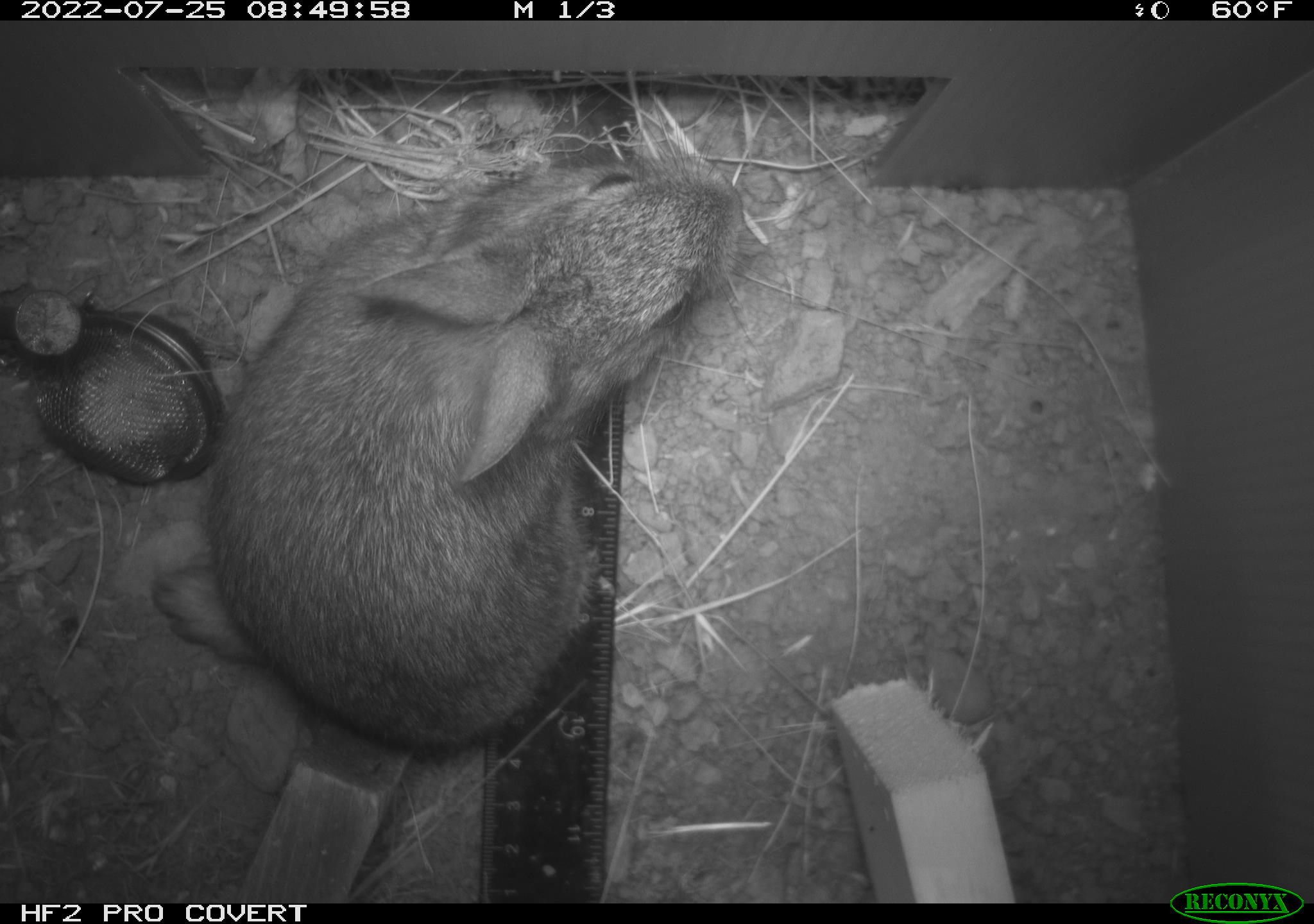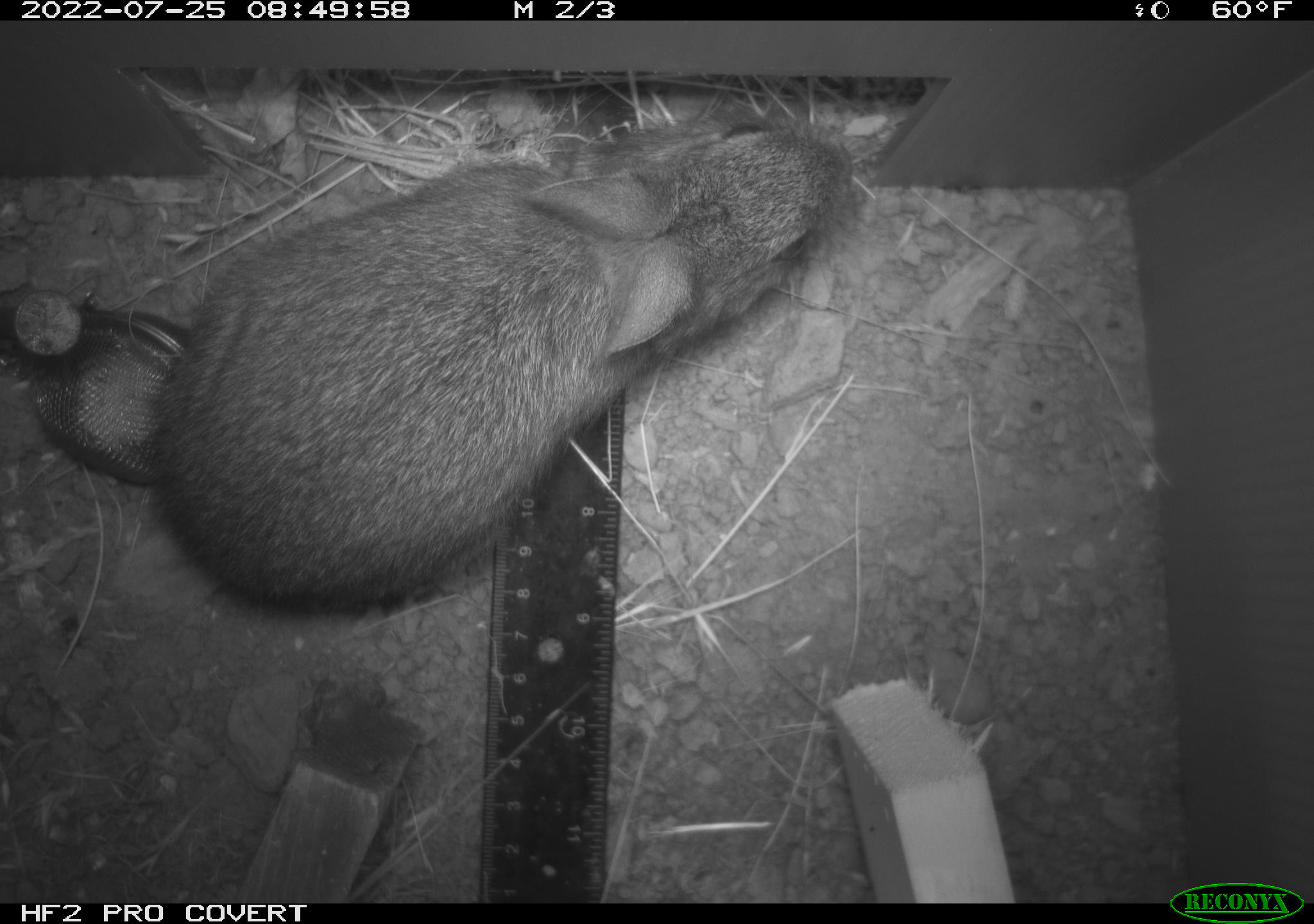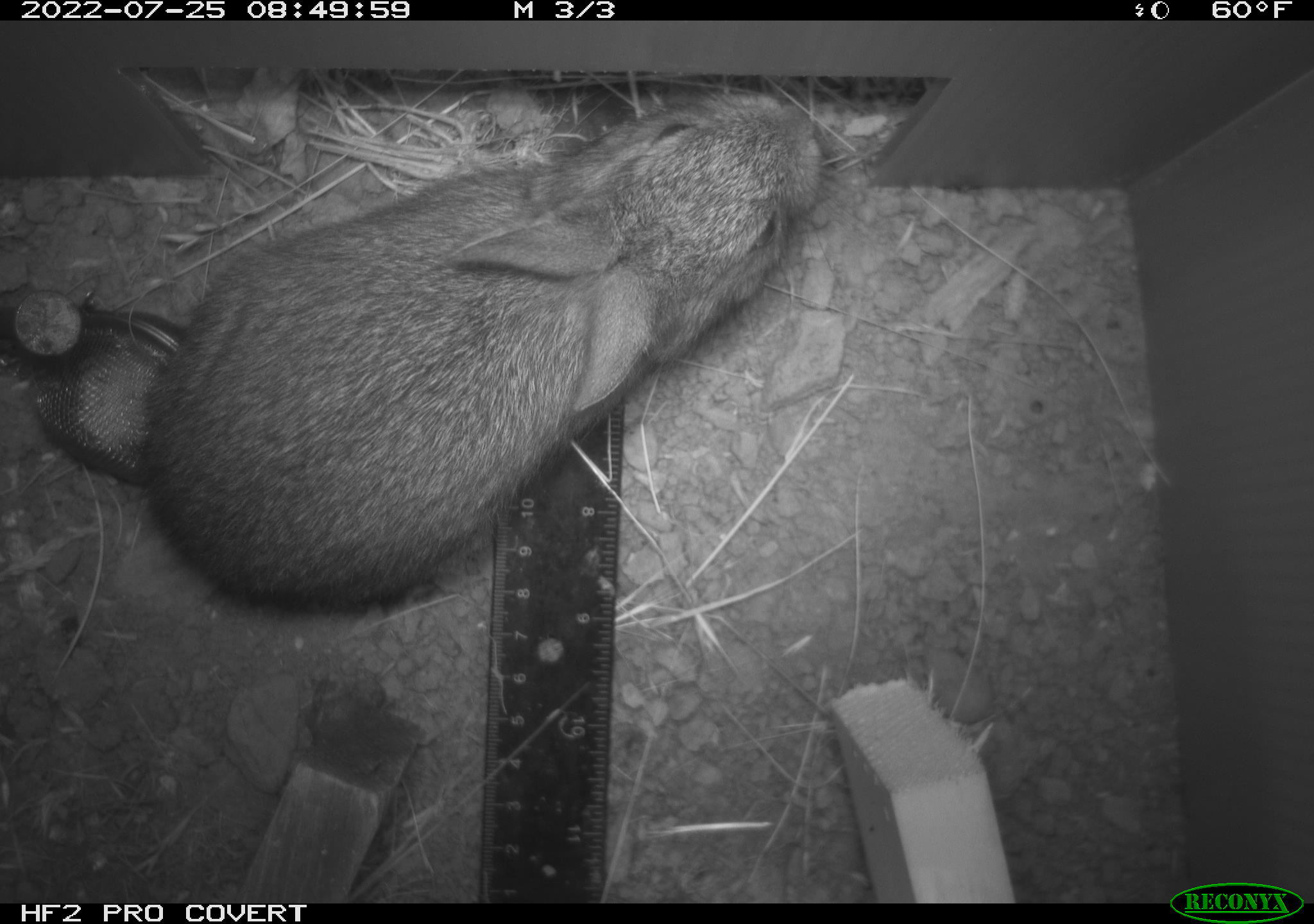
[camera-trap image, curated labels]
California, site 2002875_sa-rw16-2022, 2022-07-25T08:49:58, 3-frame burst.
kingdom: Animalia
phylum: Chordata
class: Mammalia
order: Lagomorpha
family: Leporidae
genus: Sylvilagus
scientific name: Sylvilagus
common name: cottontail rabbits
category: sylvilagus species